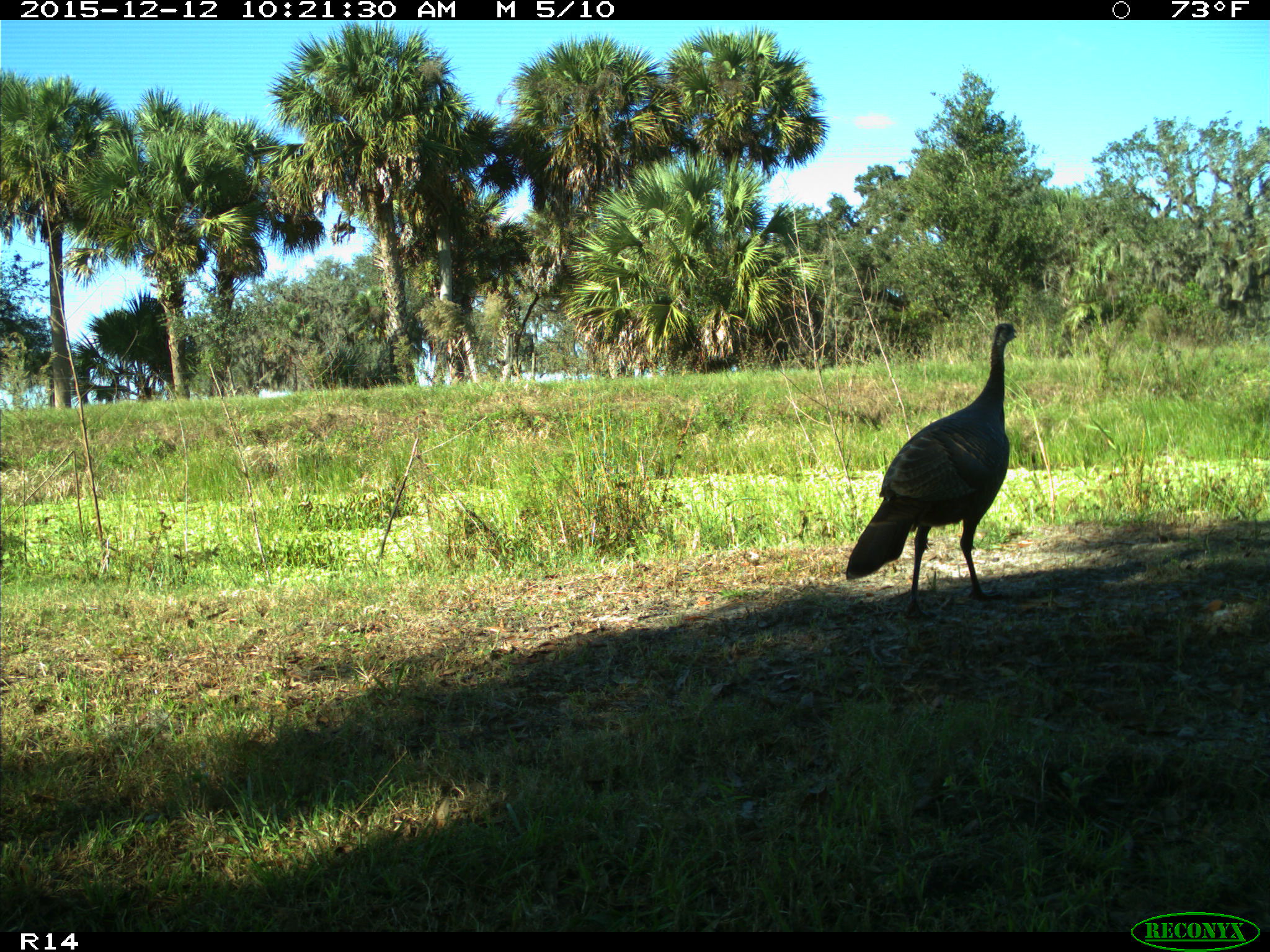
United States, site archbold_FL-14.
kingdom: Animalia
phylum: Chordata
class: Aves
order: Galliformes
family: Phasianidae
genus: Meleagris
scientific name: Meleagris gallopavo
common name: wild turkey